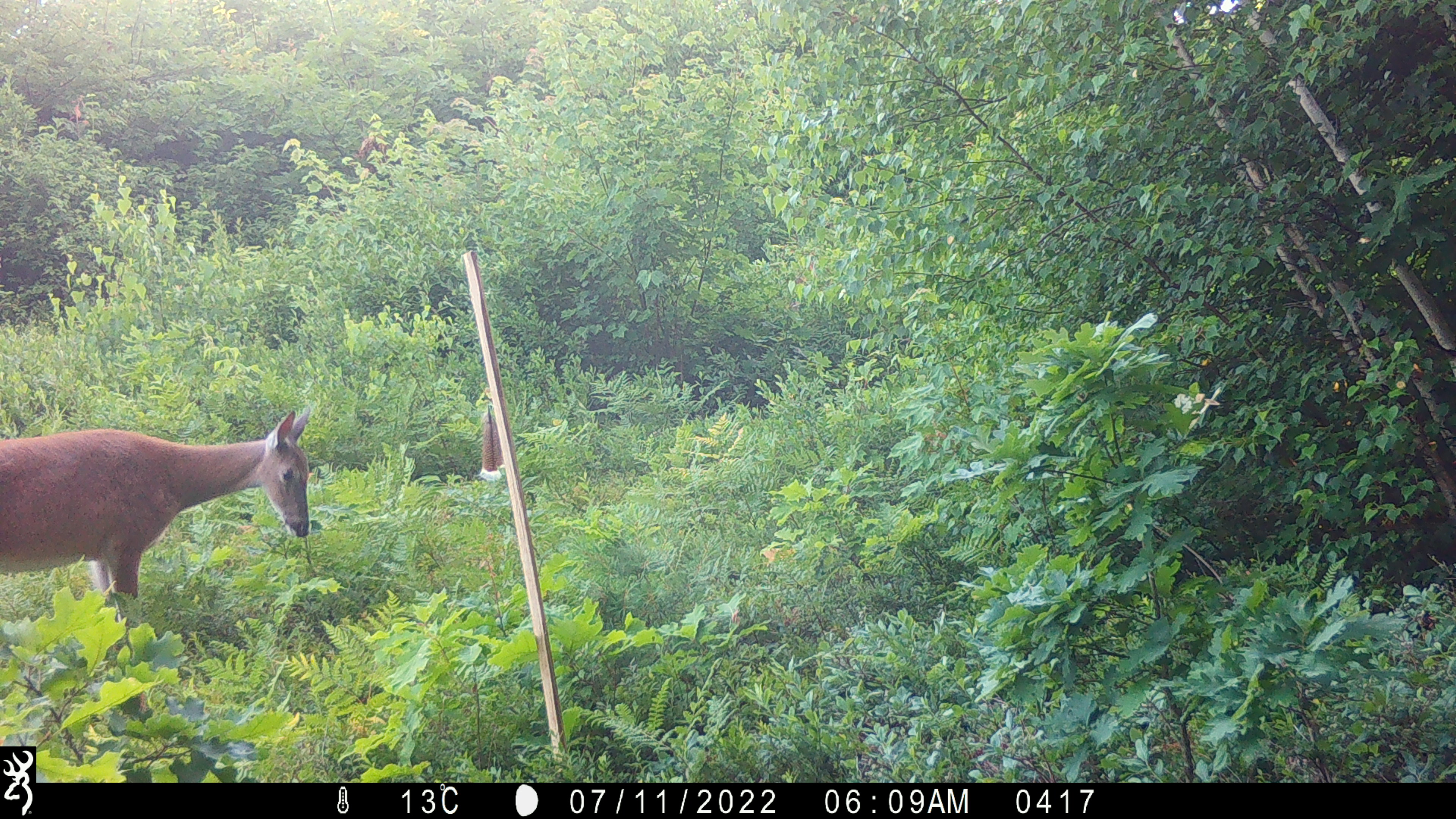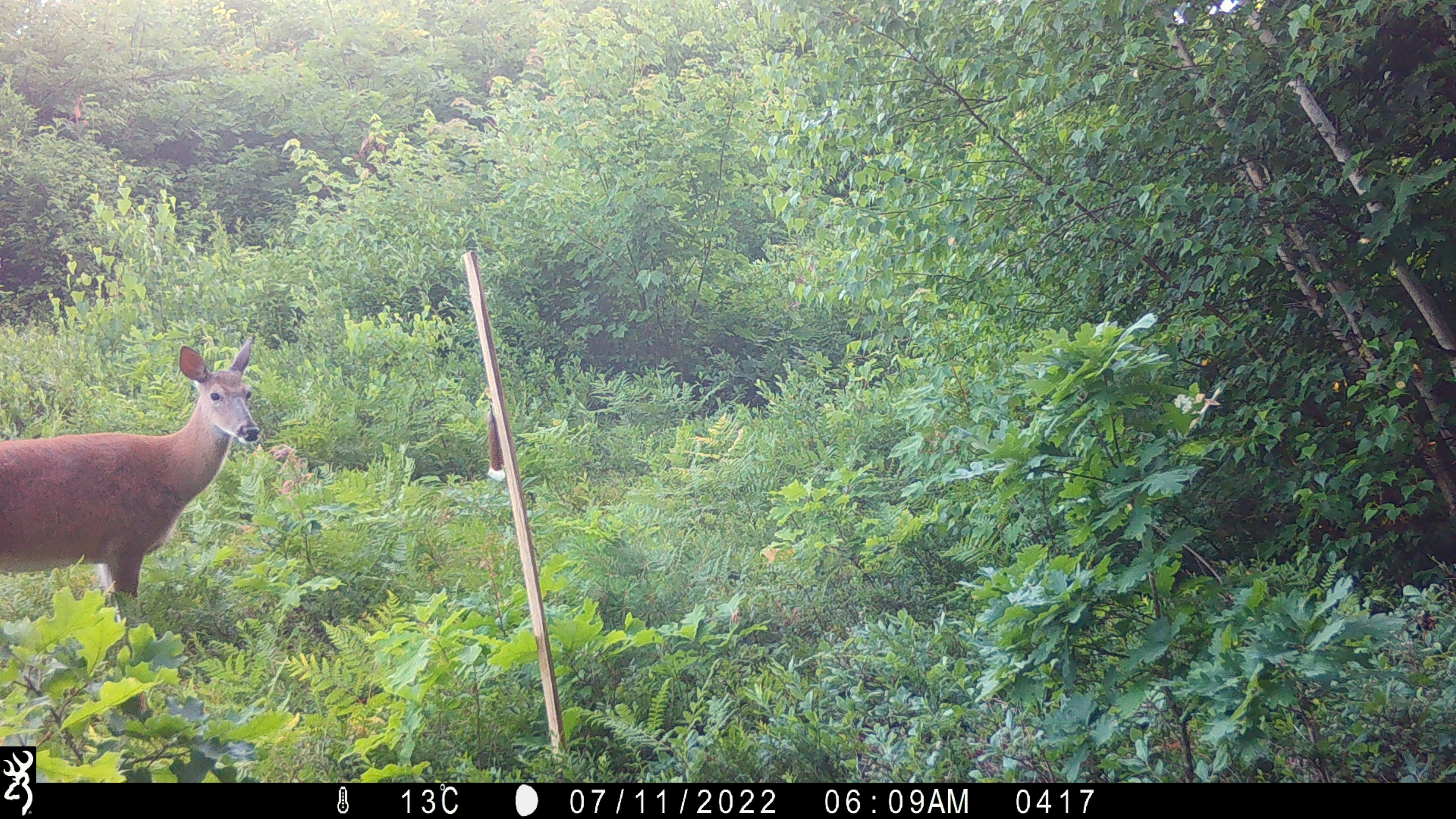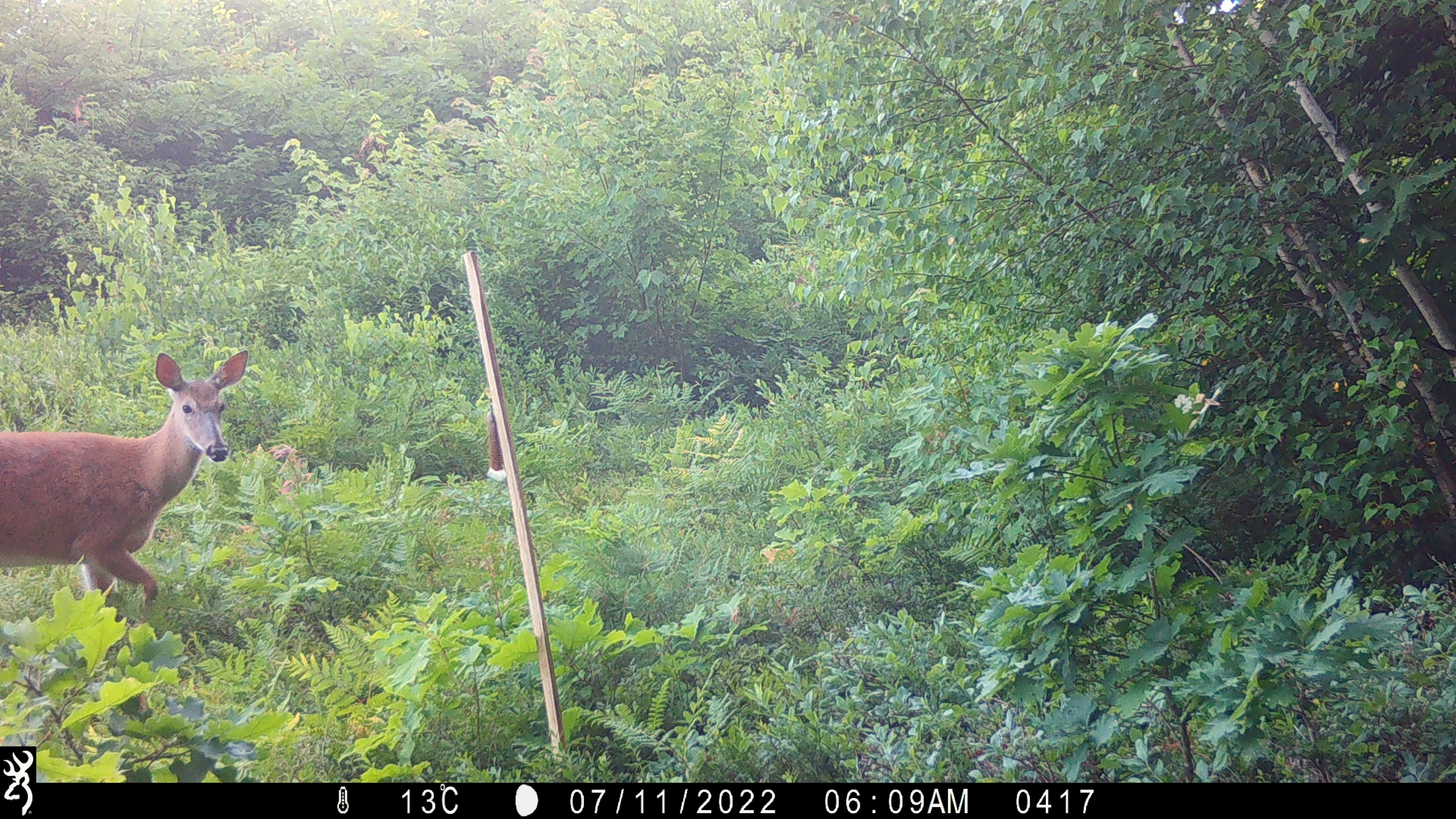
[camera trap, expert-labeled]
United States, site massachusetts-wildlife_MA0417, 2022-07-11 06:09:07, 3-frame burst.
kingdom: Animalia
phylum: Chordata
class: Mammalia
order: Artiodactyla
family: Cervidae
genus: Odocoileus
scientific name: Odocoileus virginianus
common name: white-tailed deer